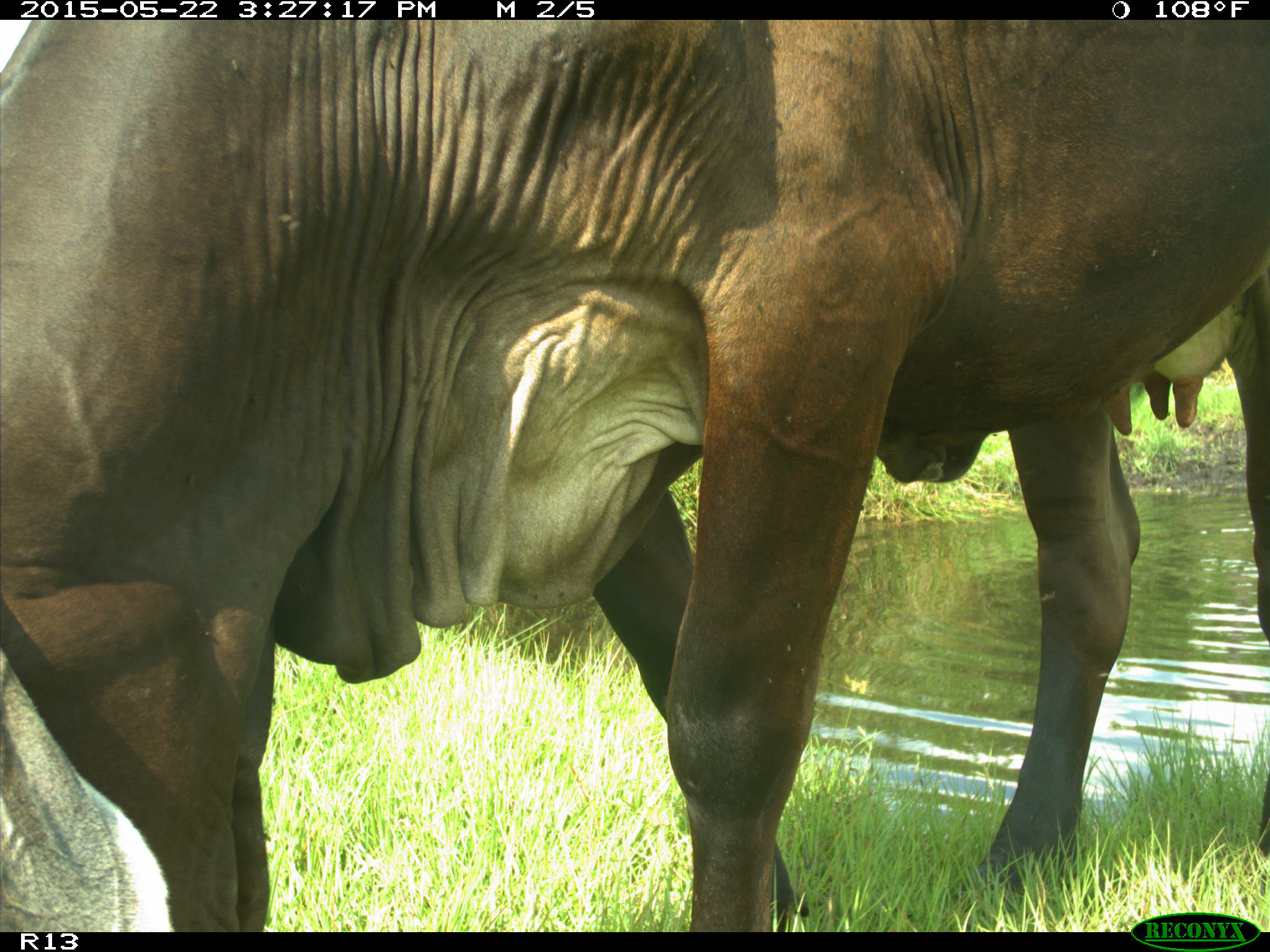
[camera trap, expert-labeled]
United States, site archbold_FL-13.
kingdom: Animalia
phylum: Chordata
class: Mammalia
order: Artiodactyla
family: Bovidae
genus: Bos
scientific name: Bos taurus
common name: domestic cow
Bos taurus (domestic cow).